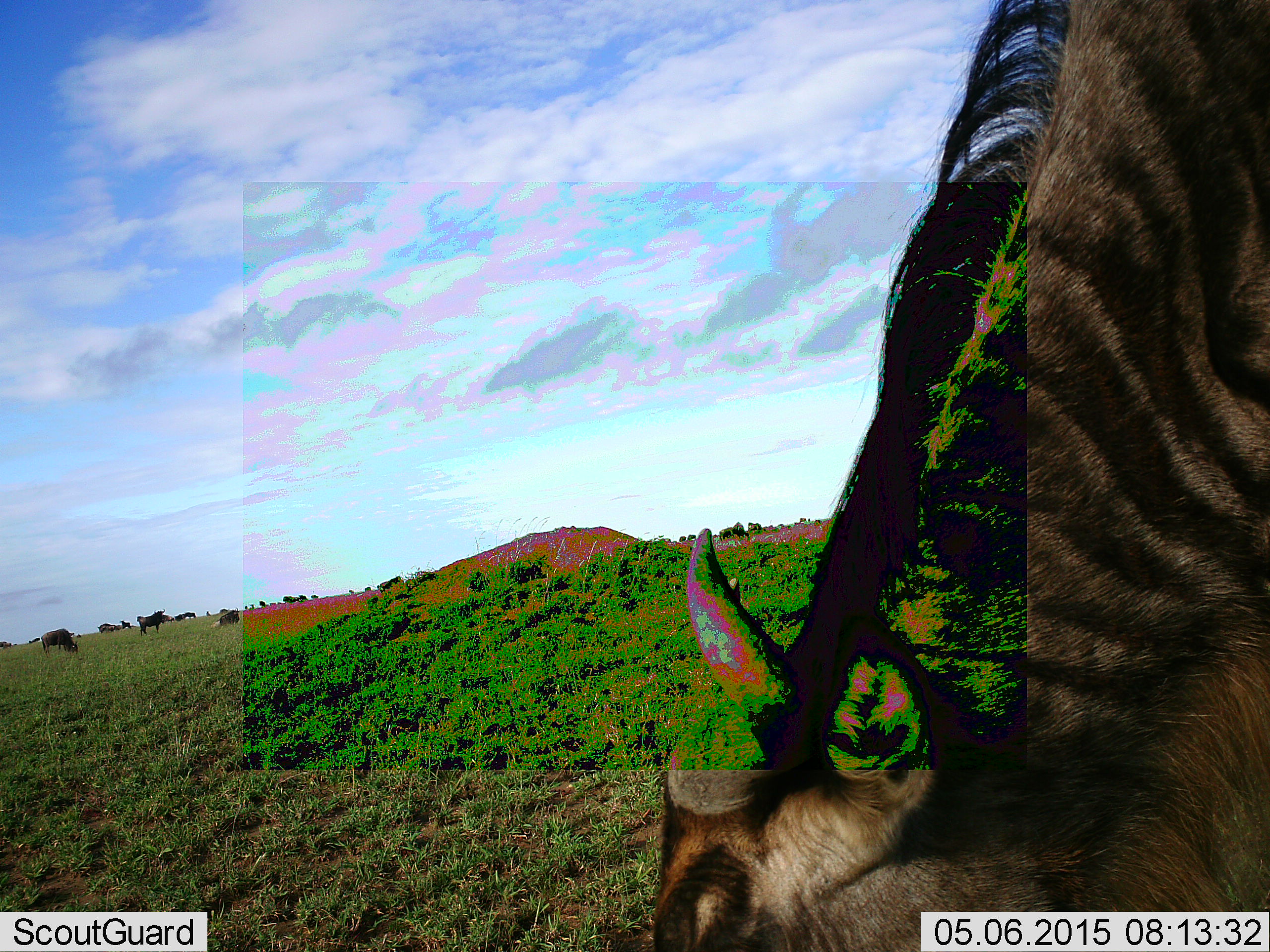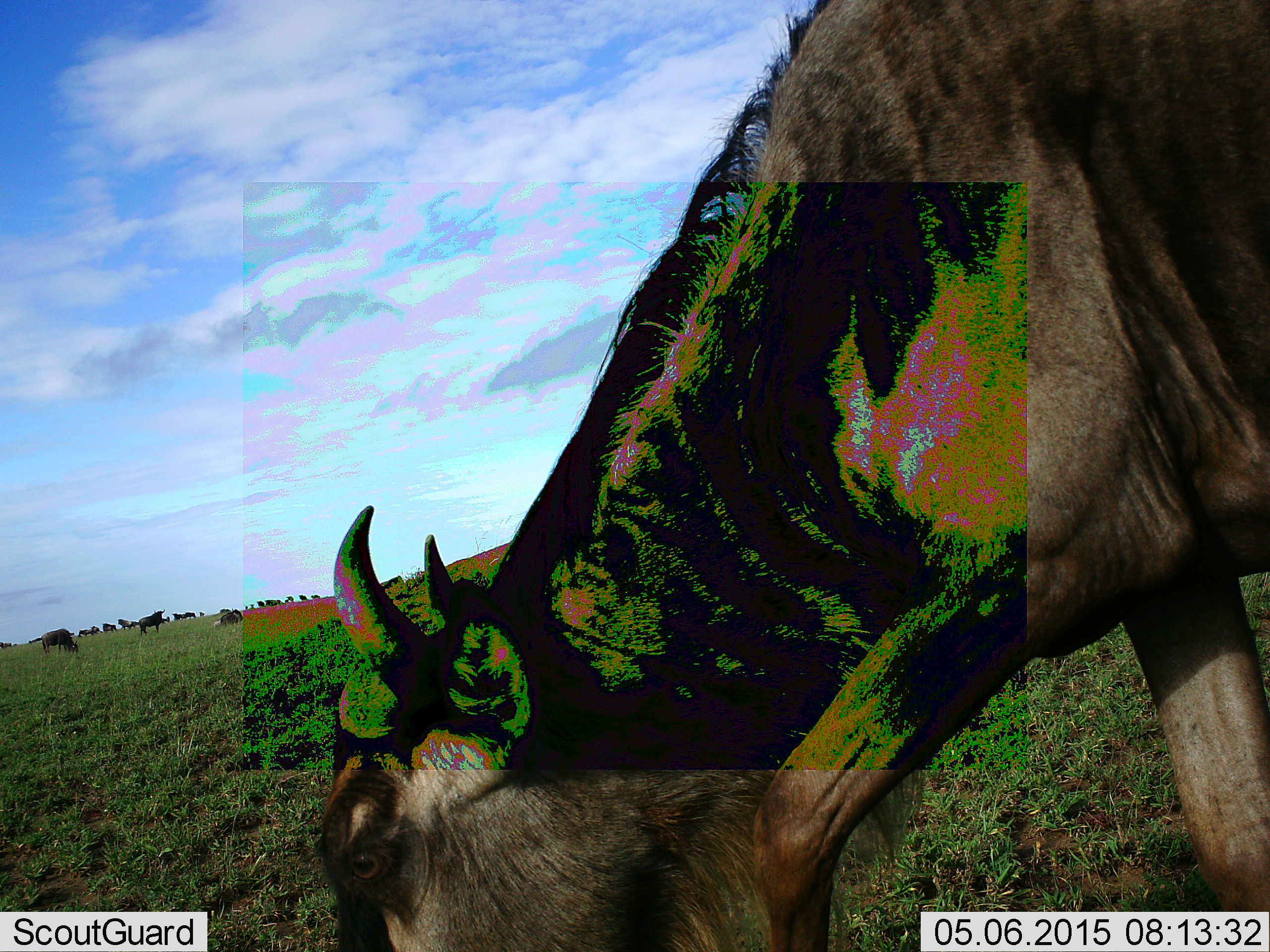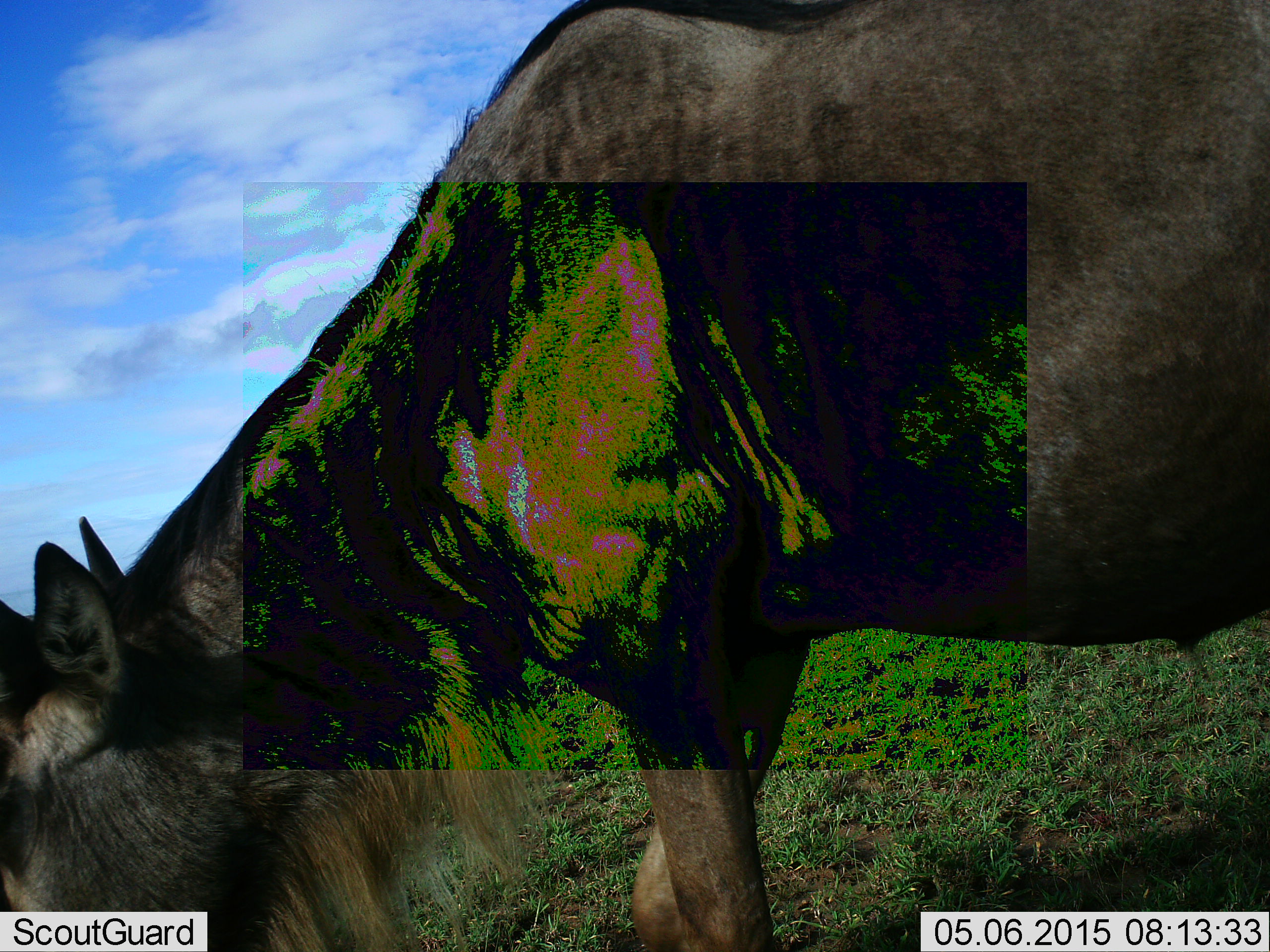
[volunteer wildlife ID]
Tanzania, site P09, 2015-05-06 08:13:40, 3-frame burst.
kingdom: Animalia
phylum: Chordata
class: Mammalia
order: Artiodactyla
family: Bovidae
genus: Connochaetes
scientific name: Connochaetes taurinus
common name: blue wildebeest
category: wildebeest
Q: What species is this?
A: Wildebeest (blue wildebeest) (Connochaetes taurinus).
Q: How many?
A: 11-50.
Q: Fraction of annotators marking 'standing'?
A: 40%.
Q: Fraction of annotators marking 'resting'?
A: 0%.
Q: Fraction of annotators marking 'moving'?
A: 20%.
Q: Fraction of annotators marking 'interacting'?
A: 0%.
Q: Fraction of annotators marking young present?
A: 0%.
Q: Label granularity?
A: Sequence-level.